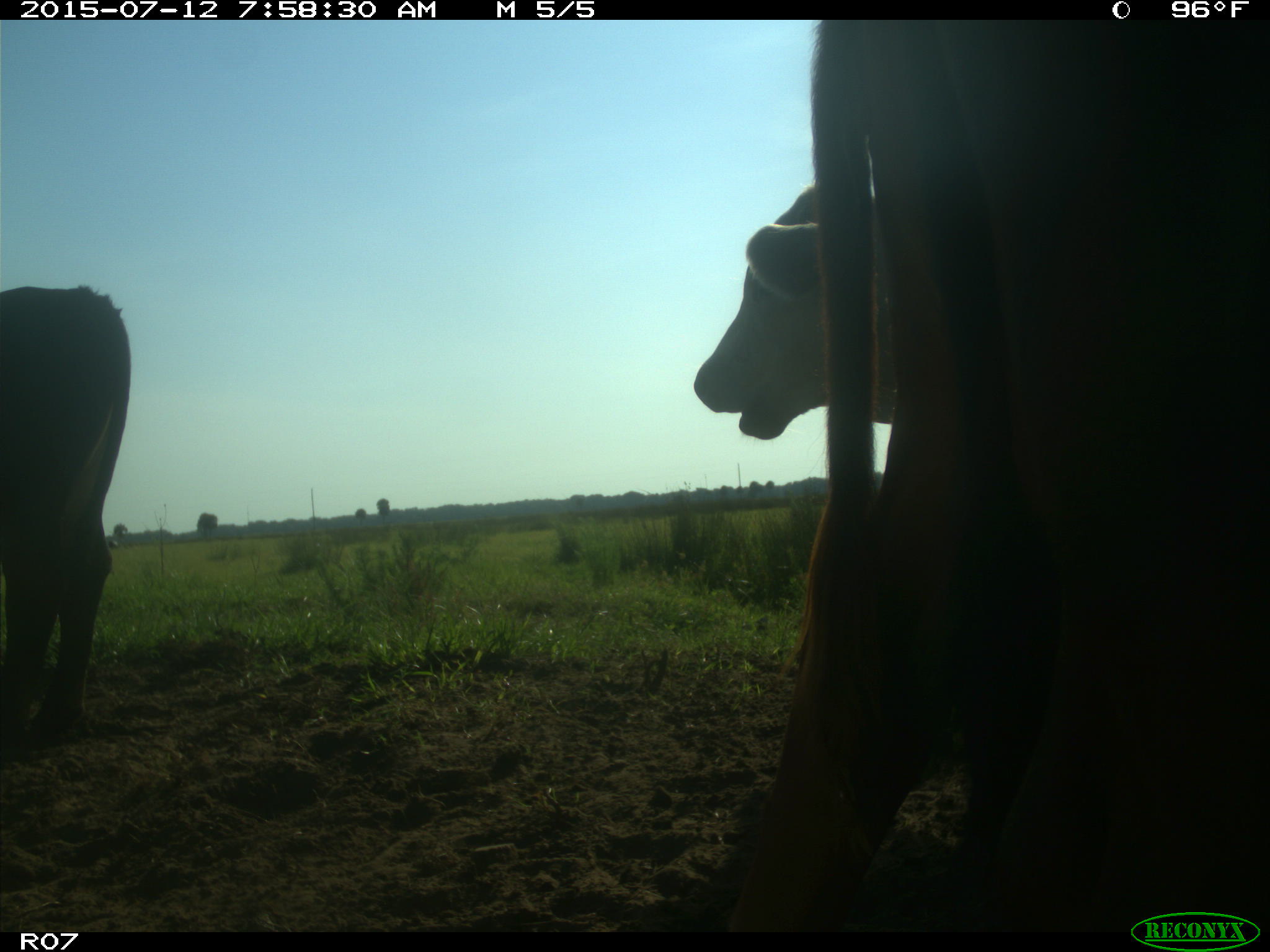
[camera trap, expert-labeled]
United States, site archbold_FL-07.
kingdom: Animalia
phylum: Chordata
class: Mammalia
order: Artiodactyla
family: Bovidae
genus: Bos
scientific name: Bos taurus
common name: domestic cow